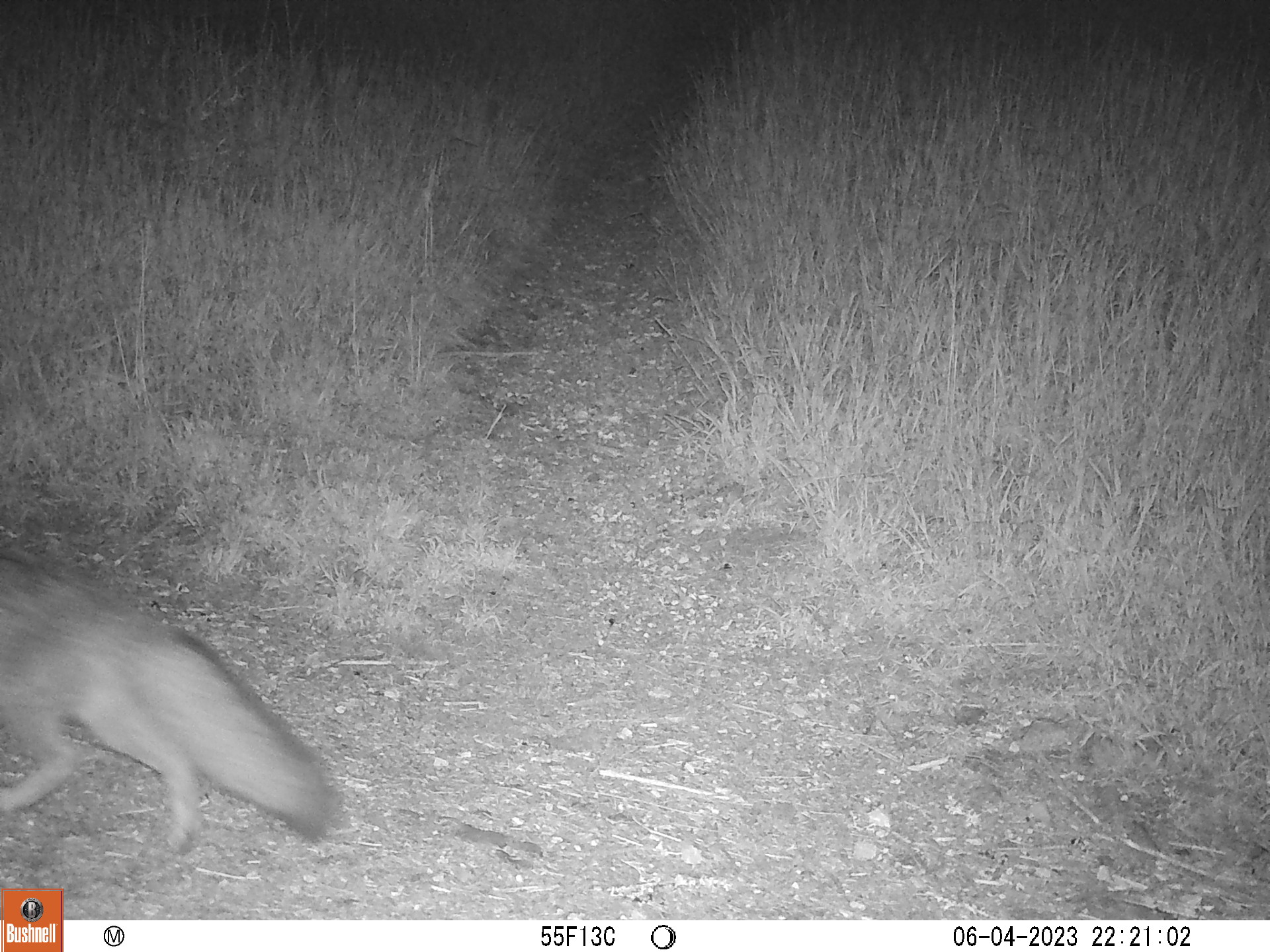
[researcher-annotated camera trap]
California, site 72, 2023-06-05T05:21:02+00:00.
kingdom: Animalia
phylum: Chordata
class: Mammalia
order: Carnivora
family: Canidae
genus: Urocyon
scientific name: Urocyon cinereoargenteus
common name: gray fox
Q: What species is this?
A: Gray fox (Urocyon cinereoargenteus).